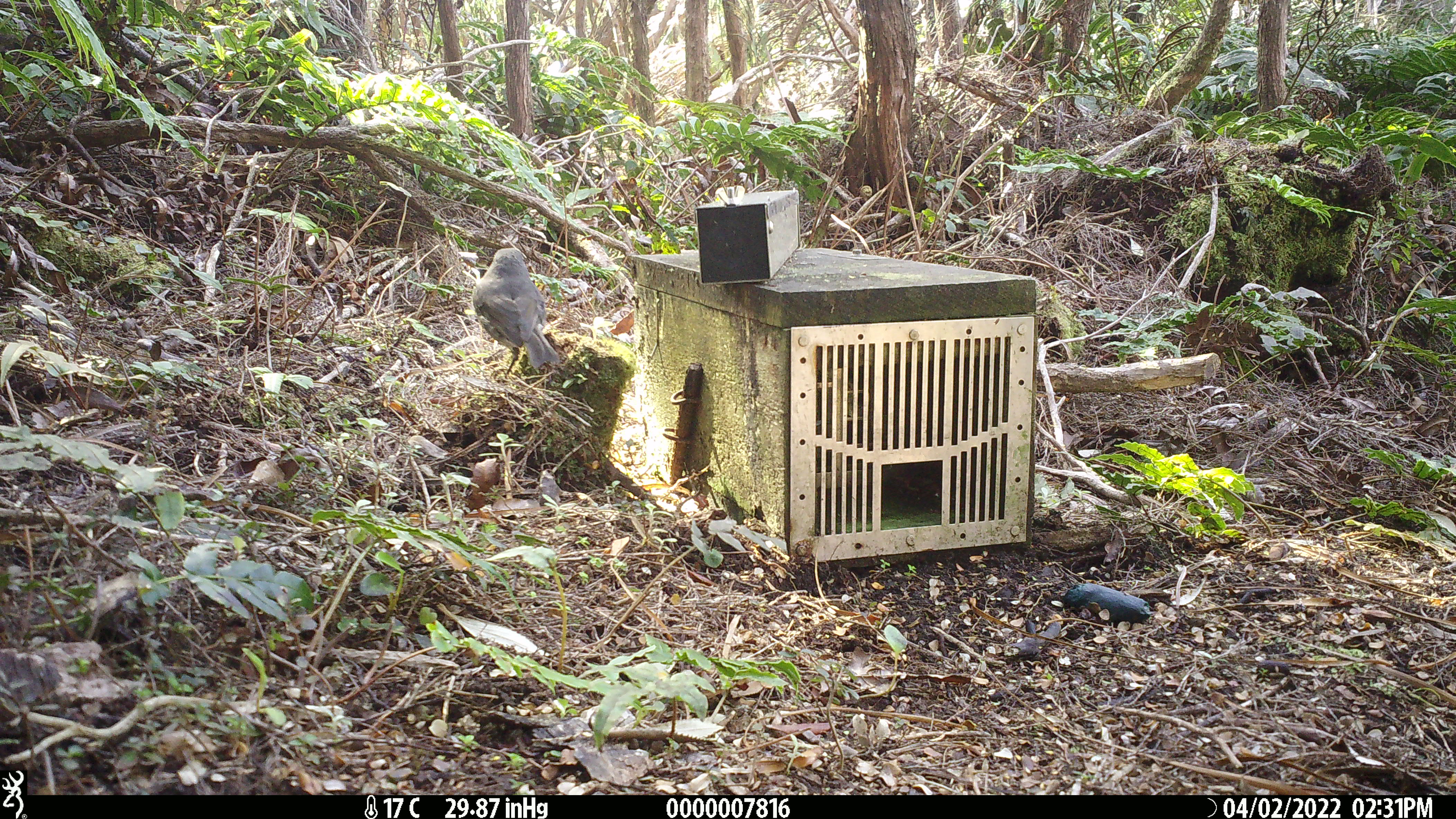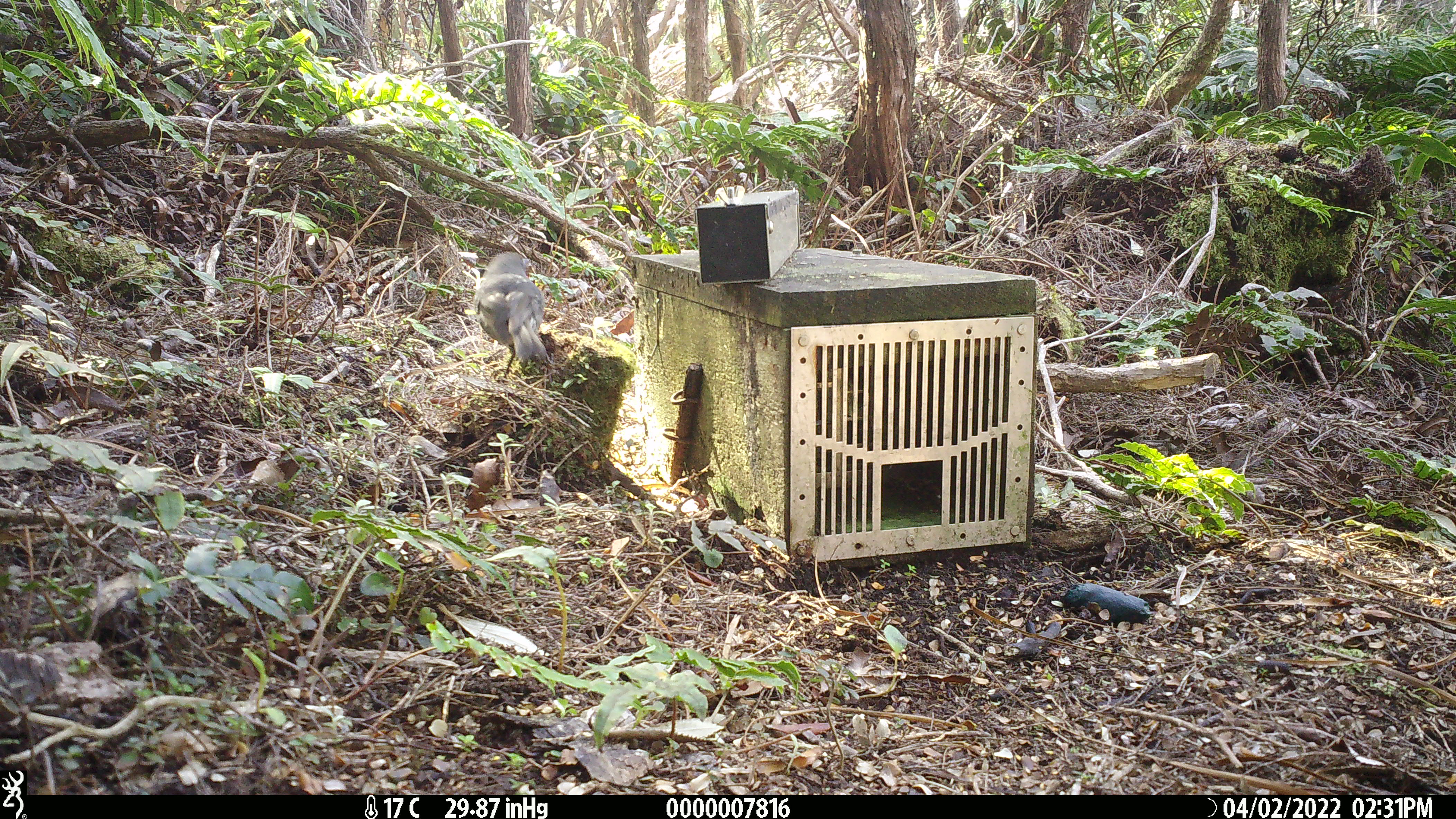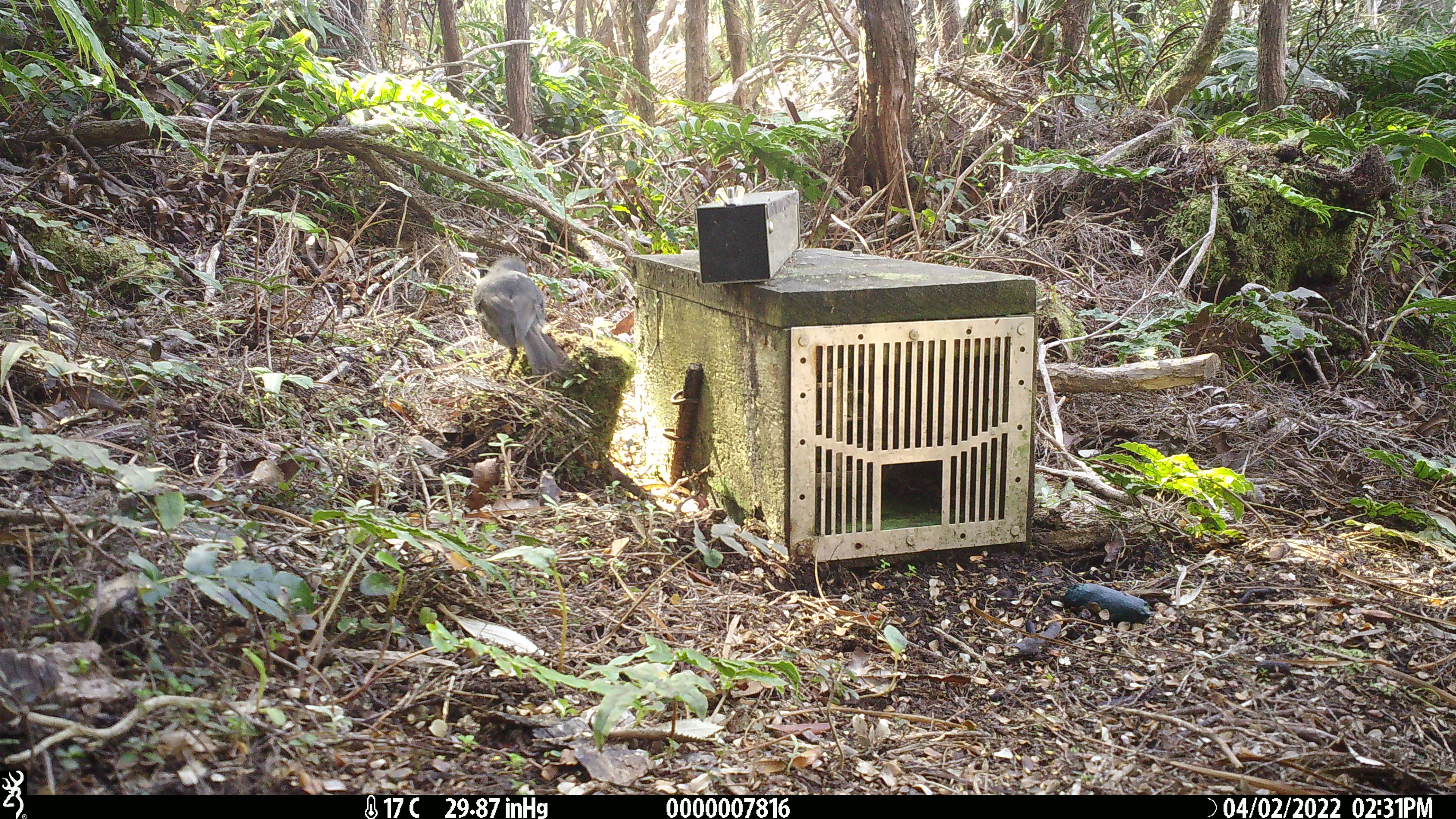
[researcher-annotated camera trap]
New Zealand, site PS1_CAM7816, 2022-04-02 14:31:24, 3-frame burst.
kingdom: Animalia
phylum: Chordata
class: Aves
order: Passeriformes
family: Petroicidae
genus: Petroica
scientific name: Petroica australis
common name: new zealand robin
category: robin